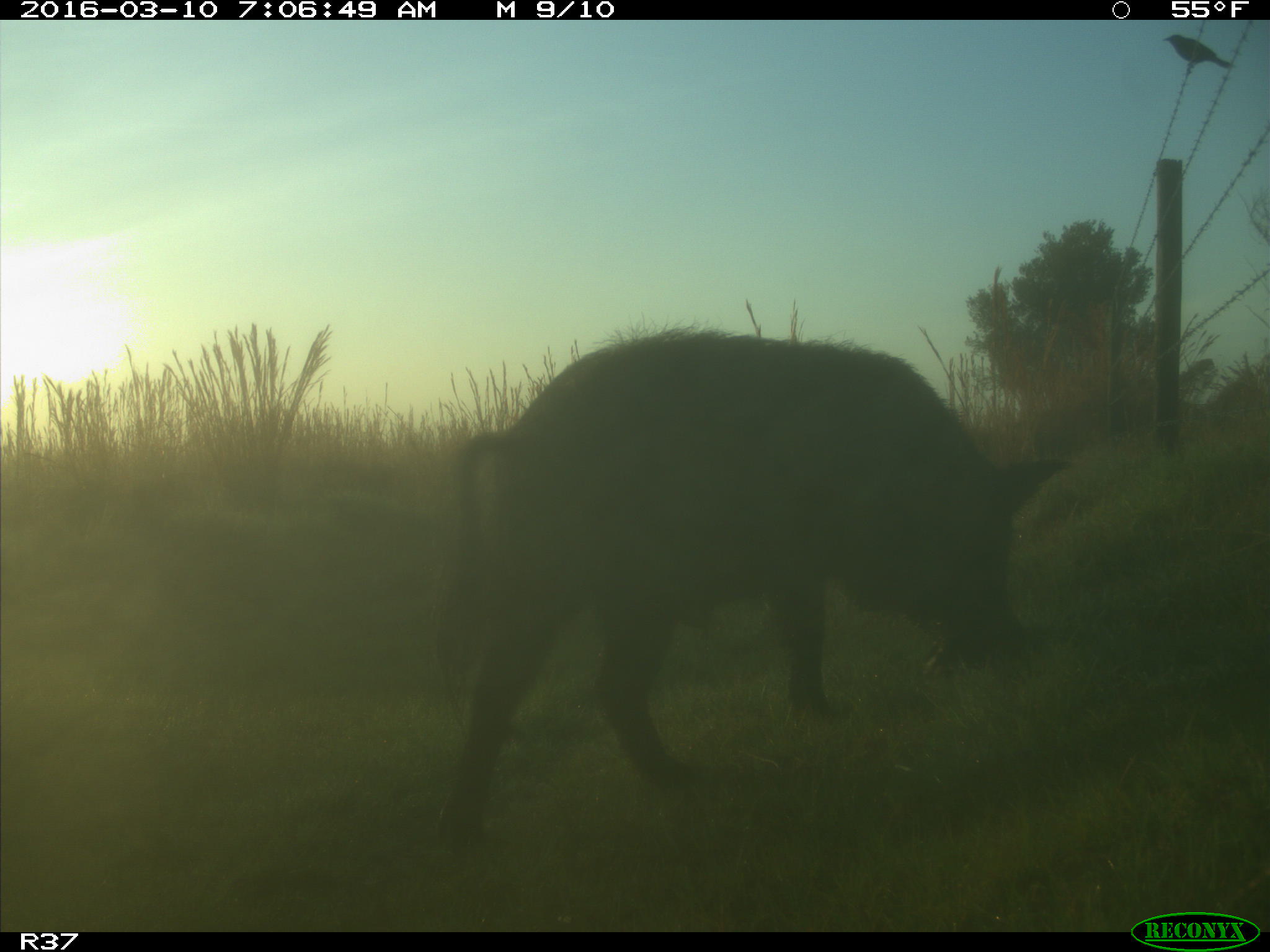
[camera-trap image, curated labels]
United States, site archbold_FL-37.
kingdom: Animalia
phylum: Chordata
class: Mammalia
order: Artiodactyla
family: Suidae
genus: Sus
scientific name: Sus scrofa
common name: wild boar